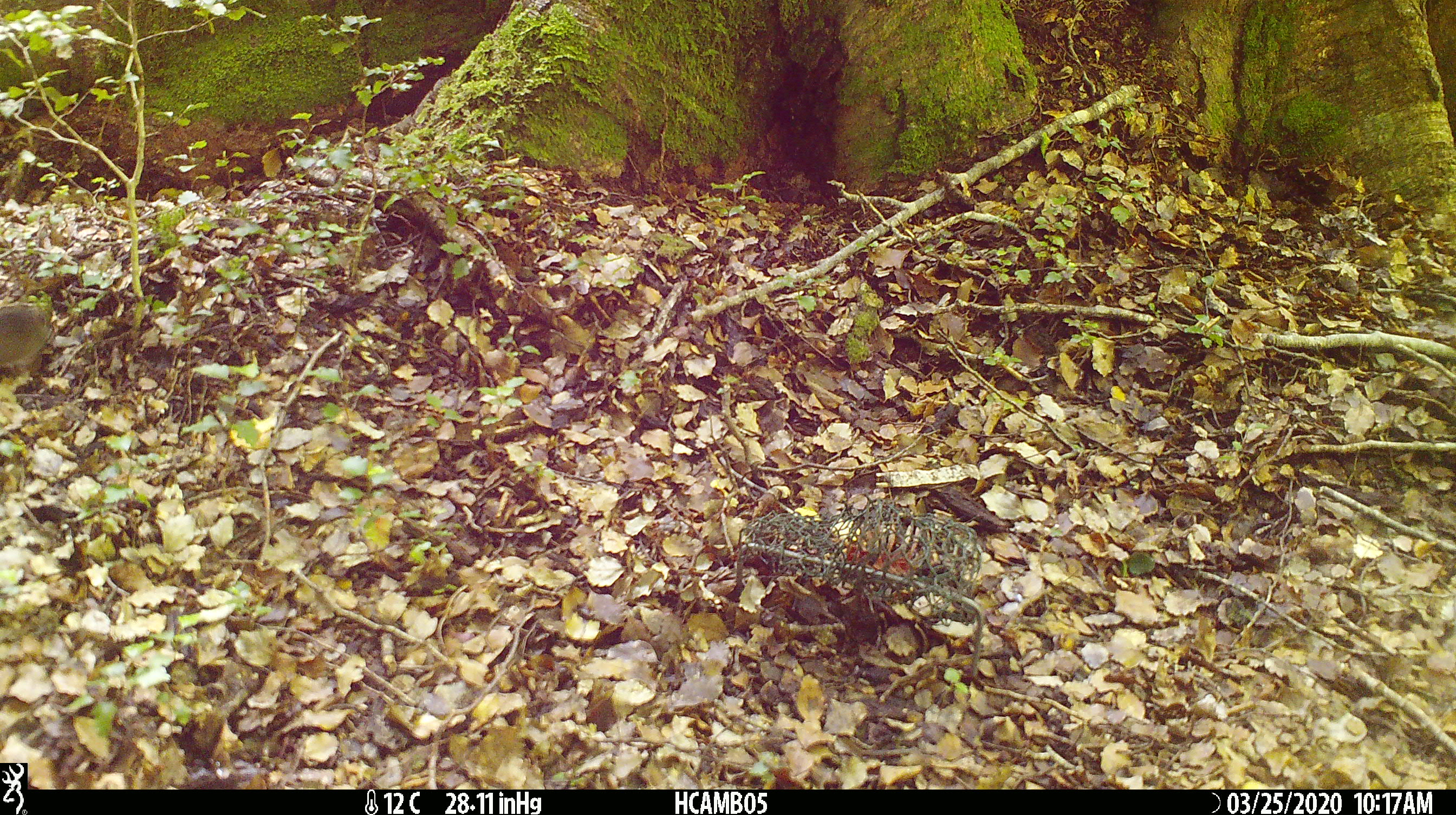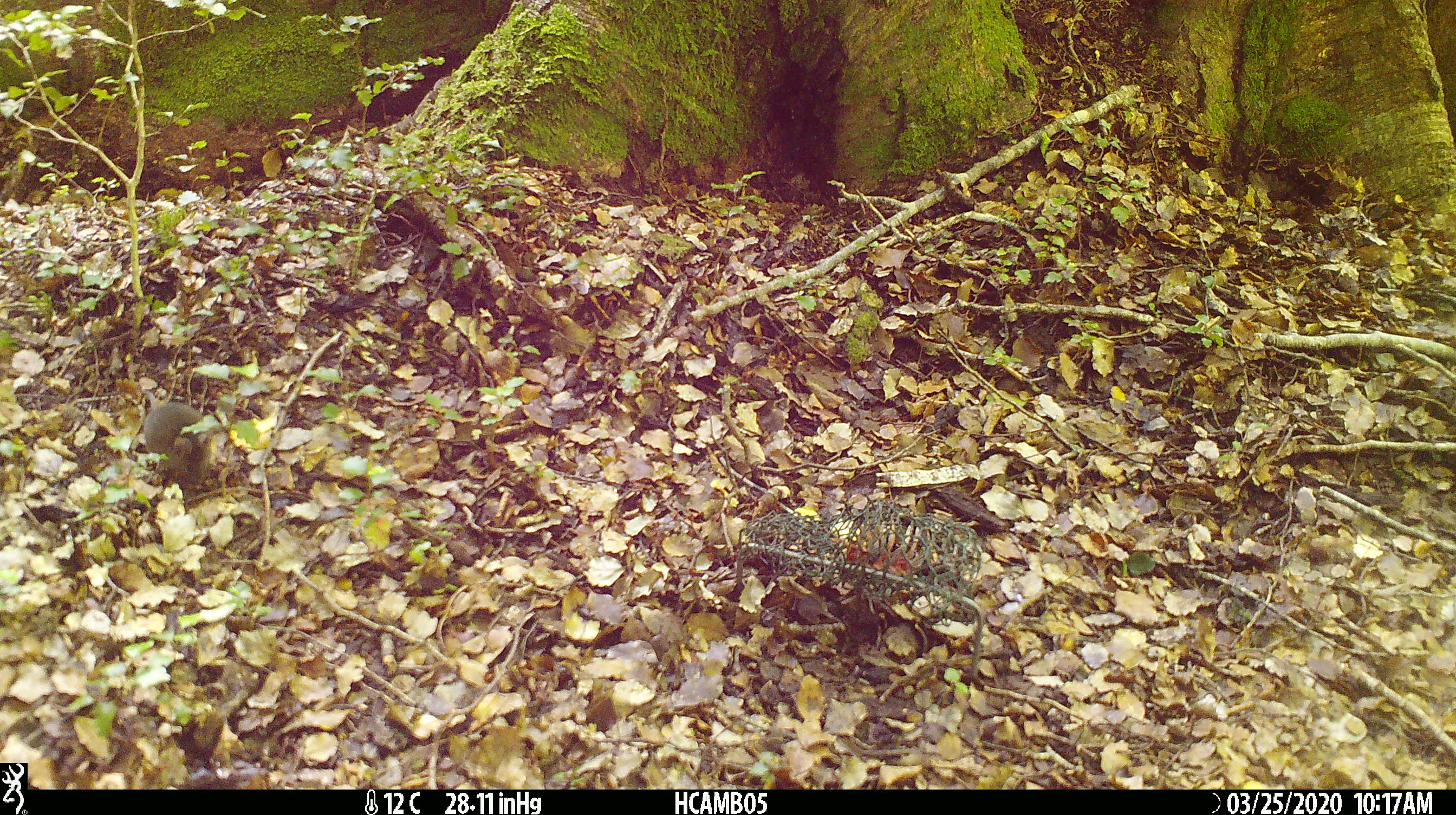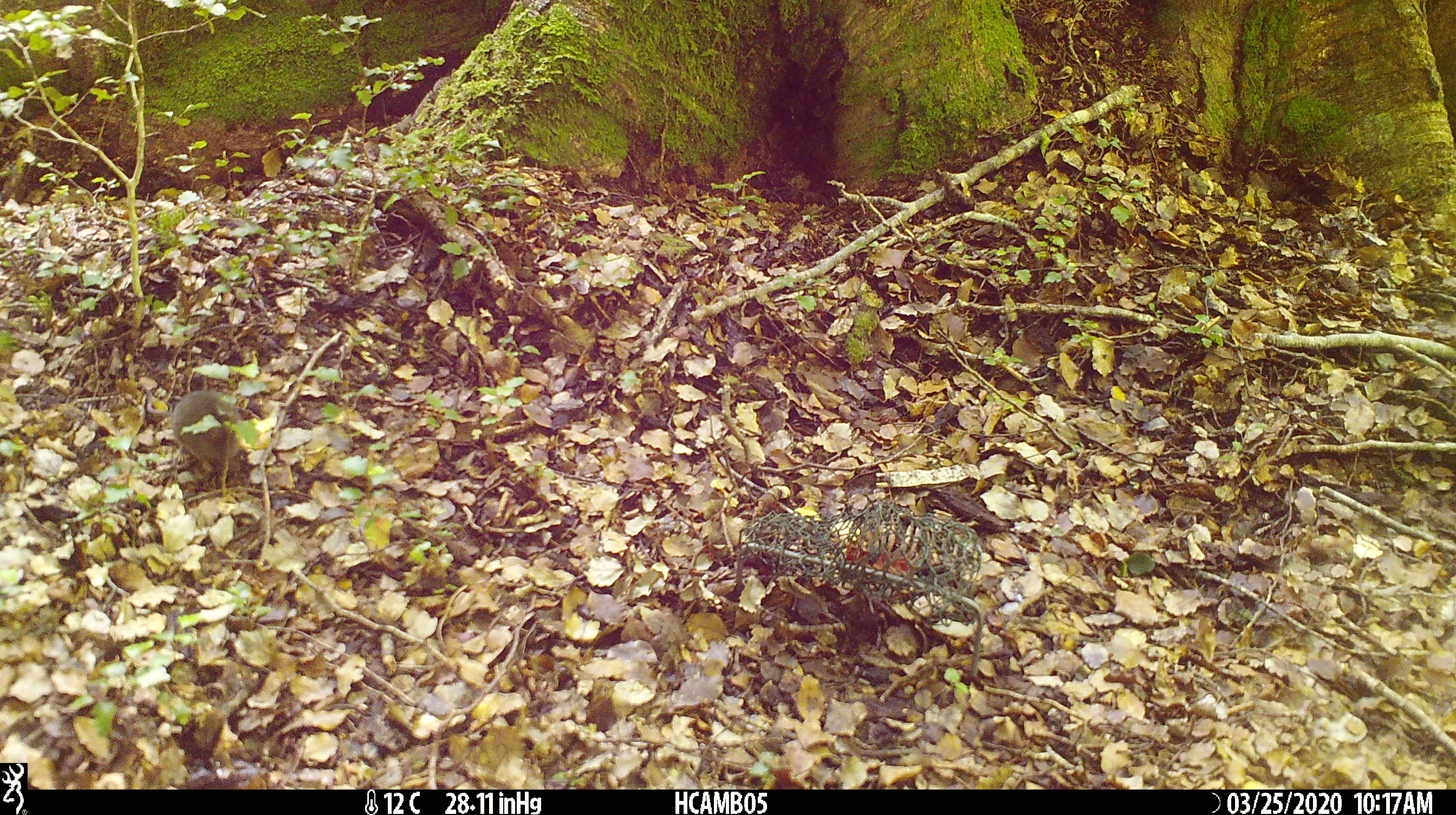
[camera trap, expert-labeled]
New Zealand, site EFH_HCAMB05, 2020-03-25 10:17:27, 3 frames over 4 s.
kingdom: Animalia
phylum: Chordata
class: Mammalia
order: Rodentia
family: Muridae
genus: Mus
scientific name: Mus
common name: mouse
Mouse (Mus).